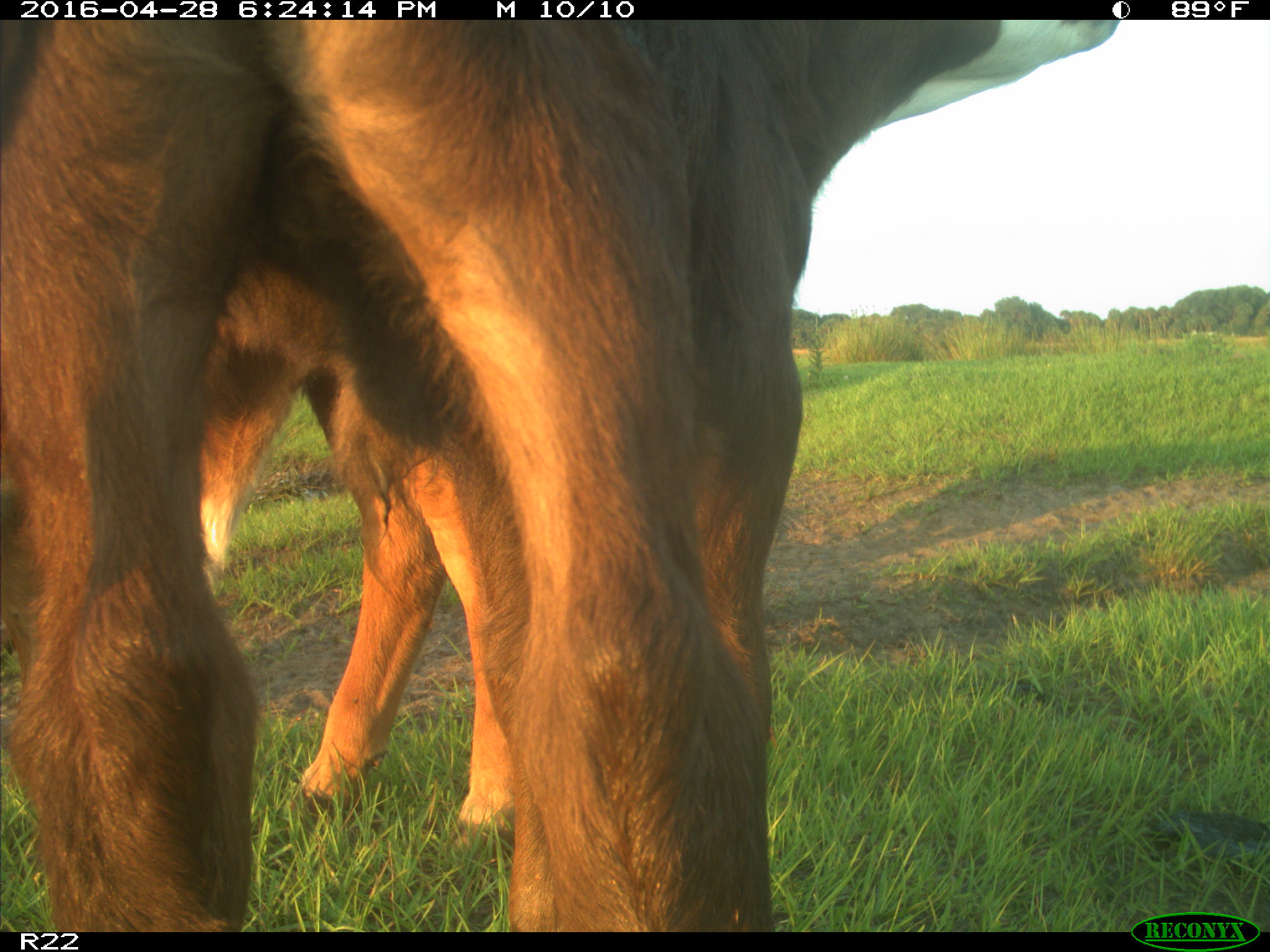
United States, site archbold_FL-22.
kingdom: Animalia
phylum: Chordata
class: Mammalia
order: Artiodactyla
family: Bovidae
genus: Bos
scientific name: Bos taurus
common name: domestic cow